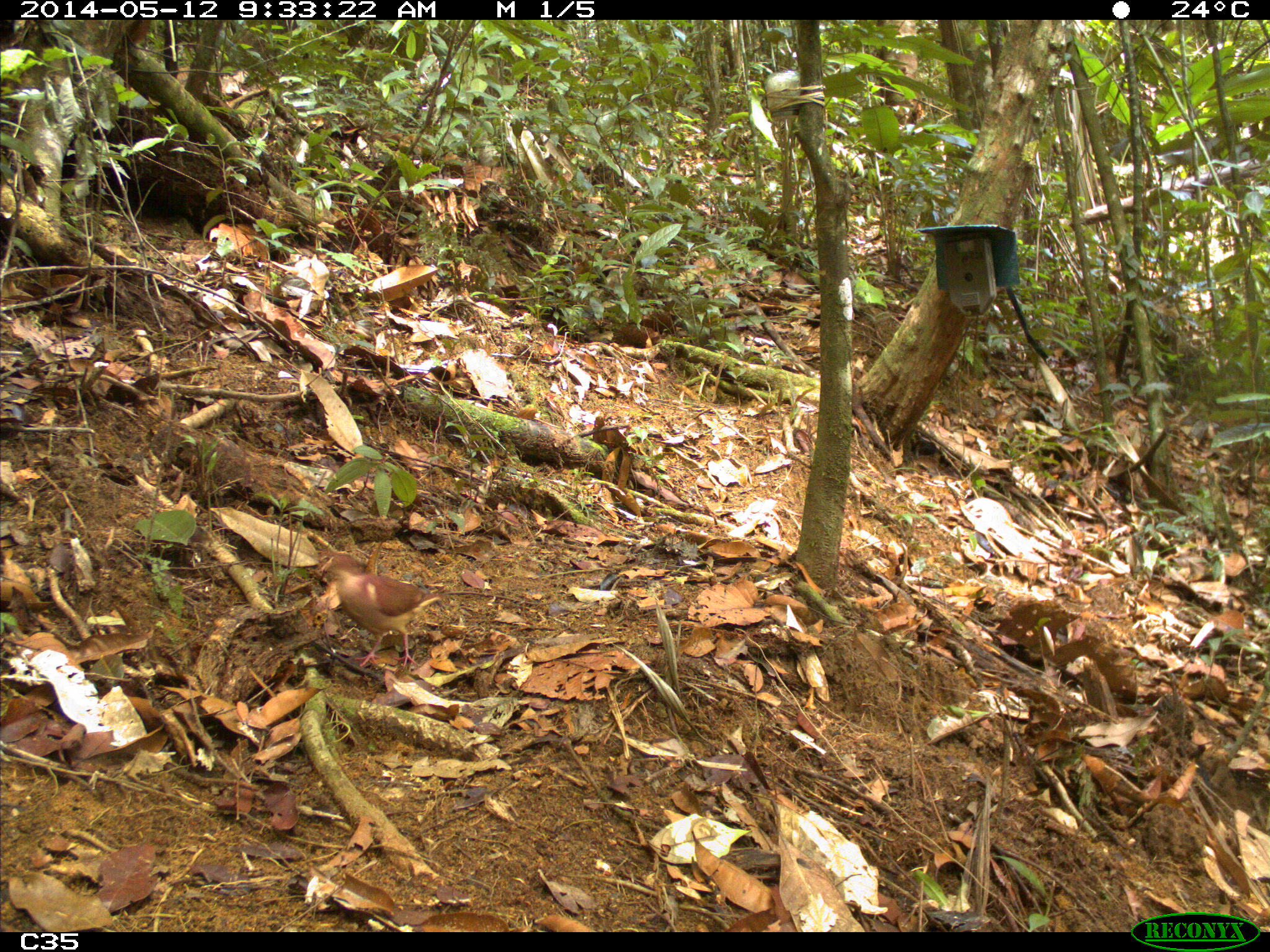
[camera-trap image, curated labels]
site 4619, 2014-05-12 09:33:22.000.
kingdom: Animalia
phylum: Chordata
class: Aves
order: Columbiformes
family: Columbidae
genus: Geotrygon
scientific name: Geotrygon montana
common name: ruddy quail-dove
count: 1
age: adult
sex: male